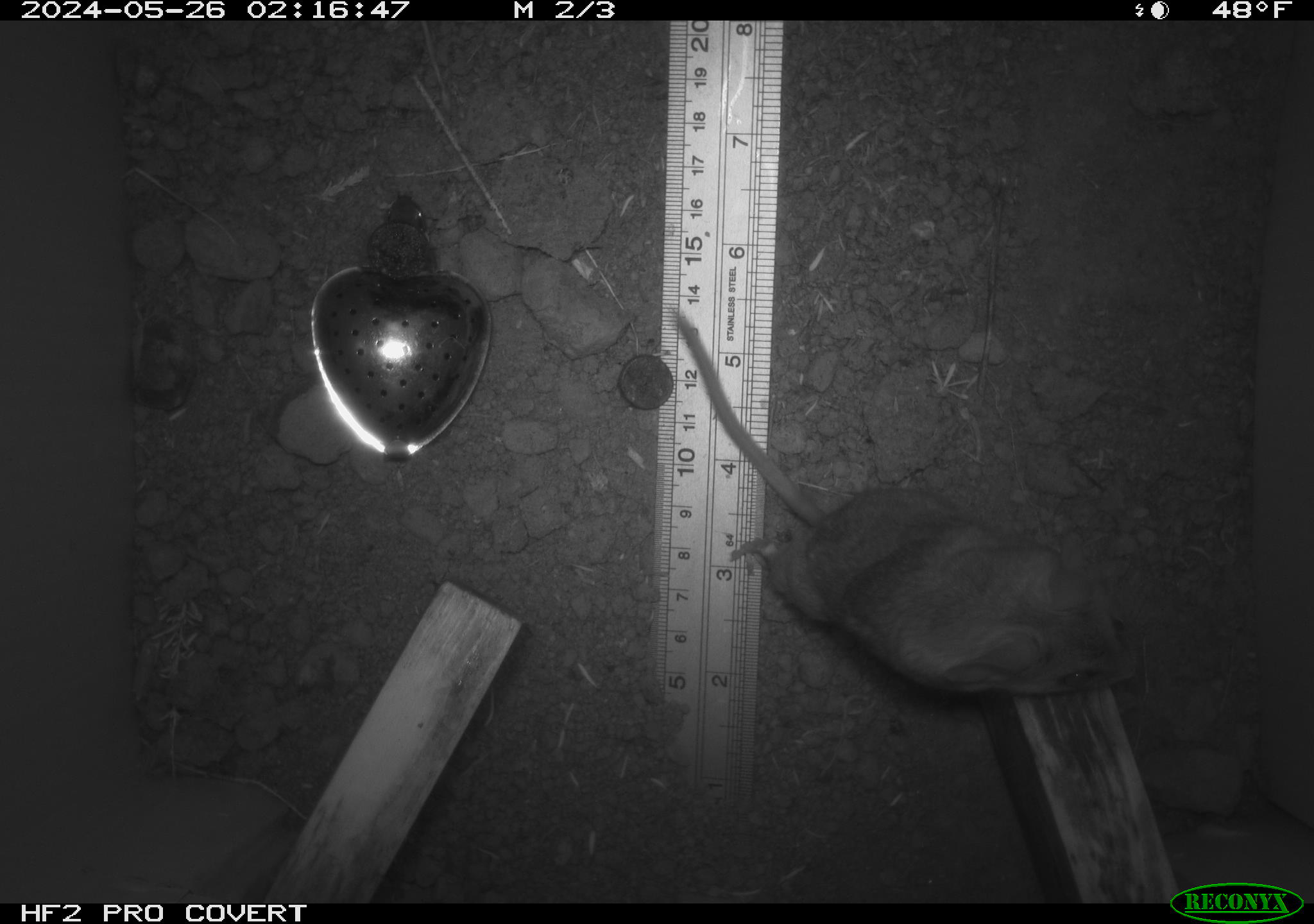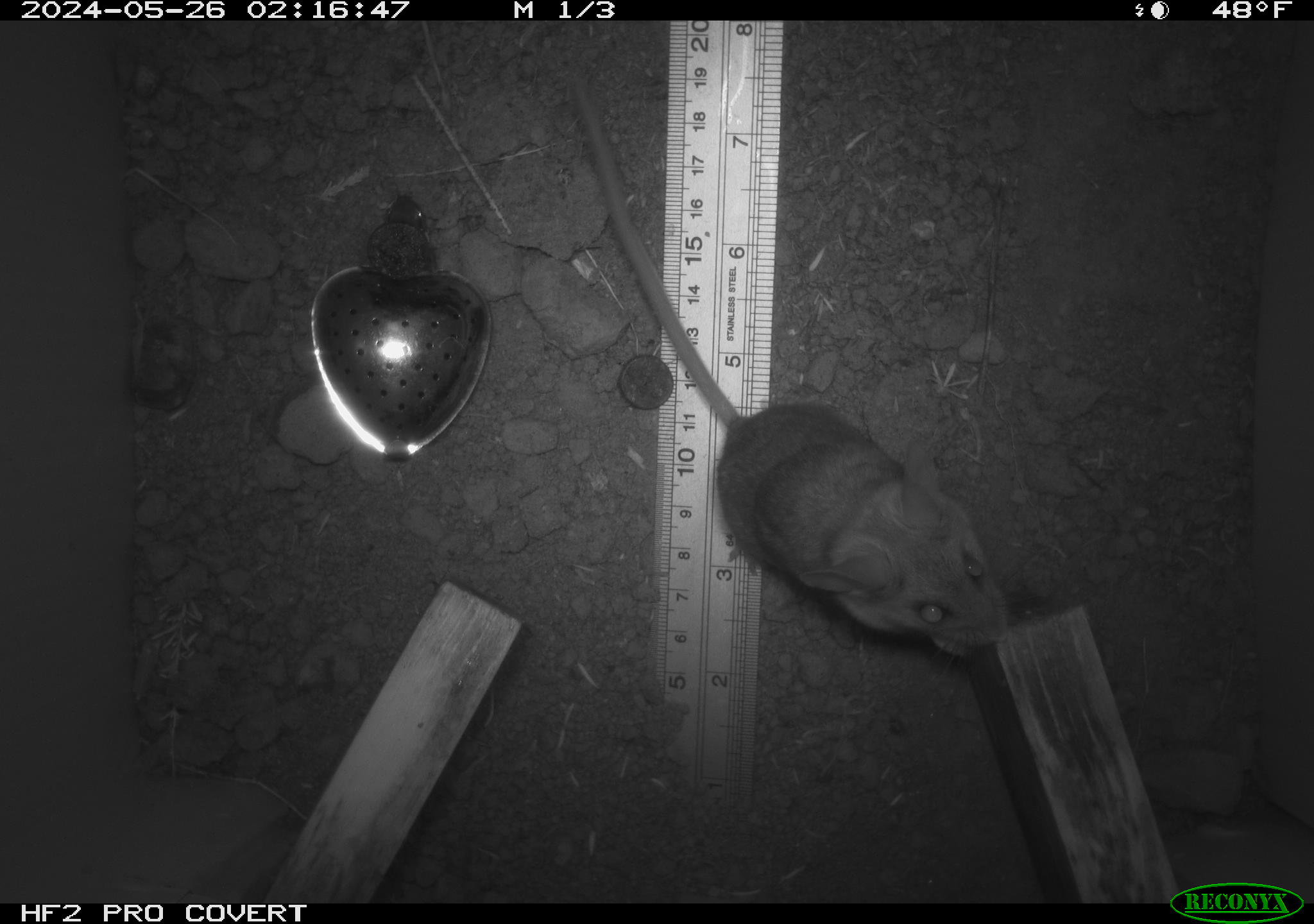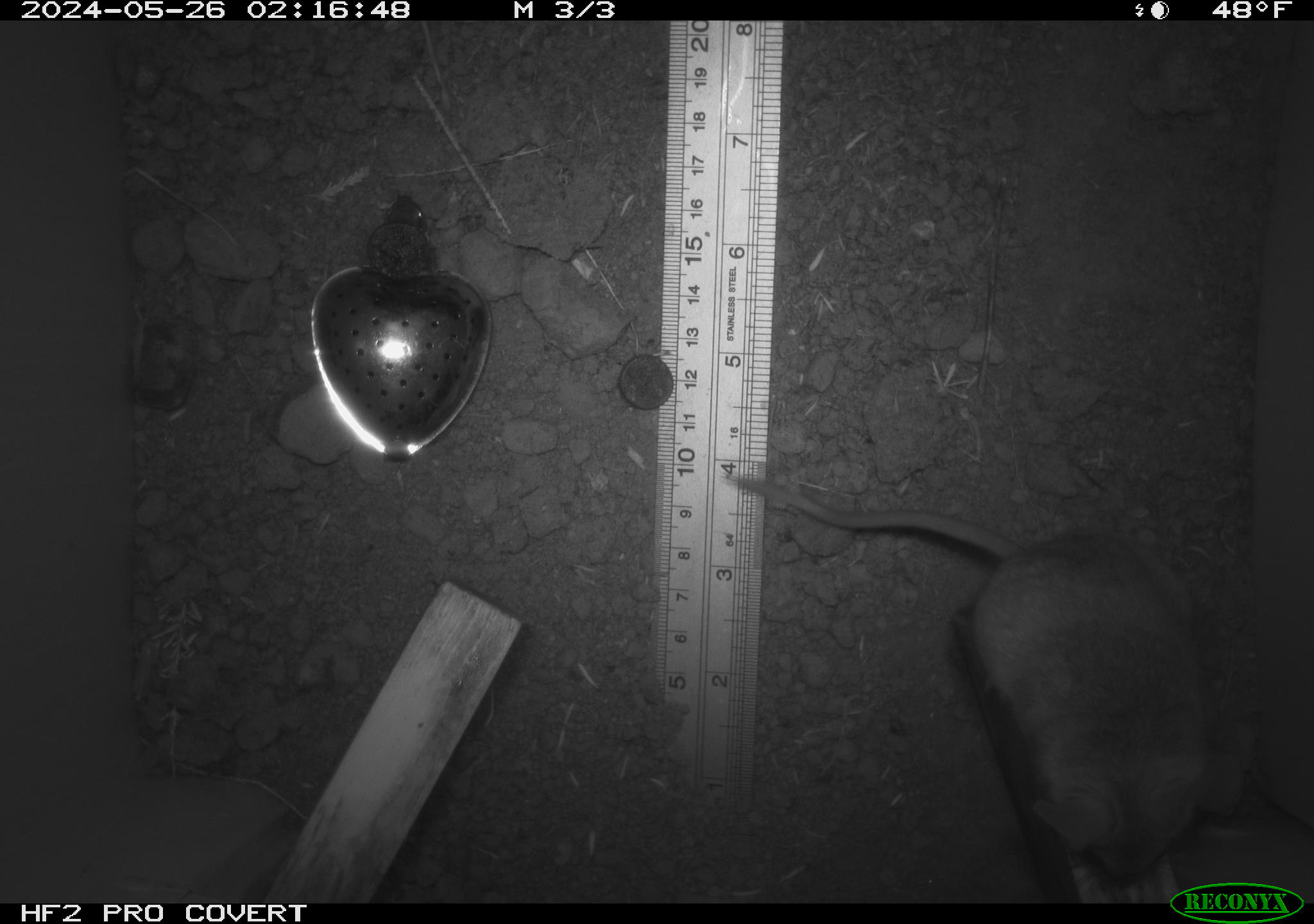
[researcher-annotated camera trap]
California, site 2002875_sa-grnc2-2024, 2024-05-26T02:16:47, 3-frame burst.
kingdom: Animalia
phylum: Chordata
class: Mammalia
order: Rodentia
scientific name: Rodentia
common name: rodent